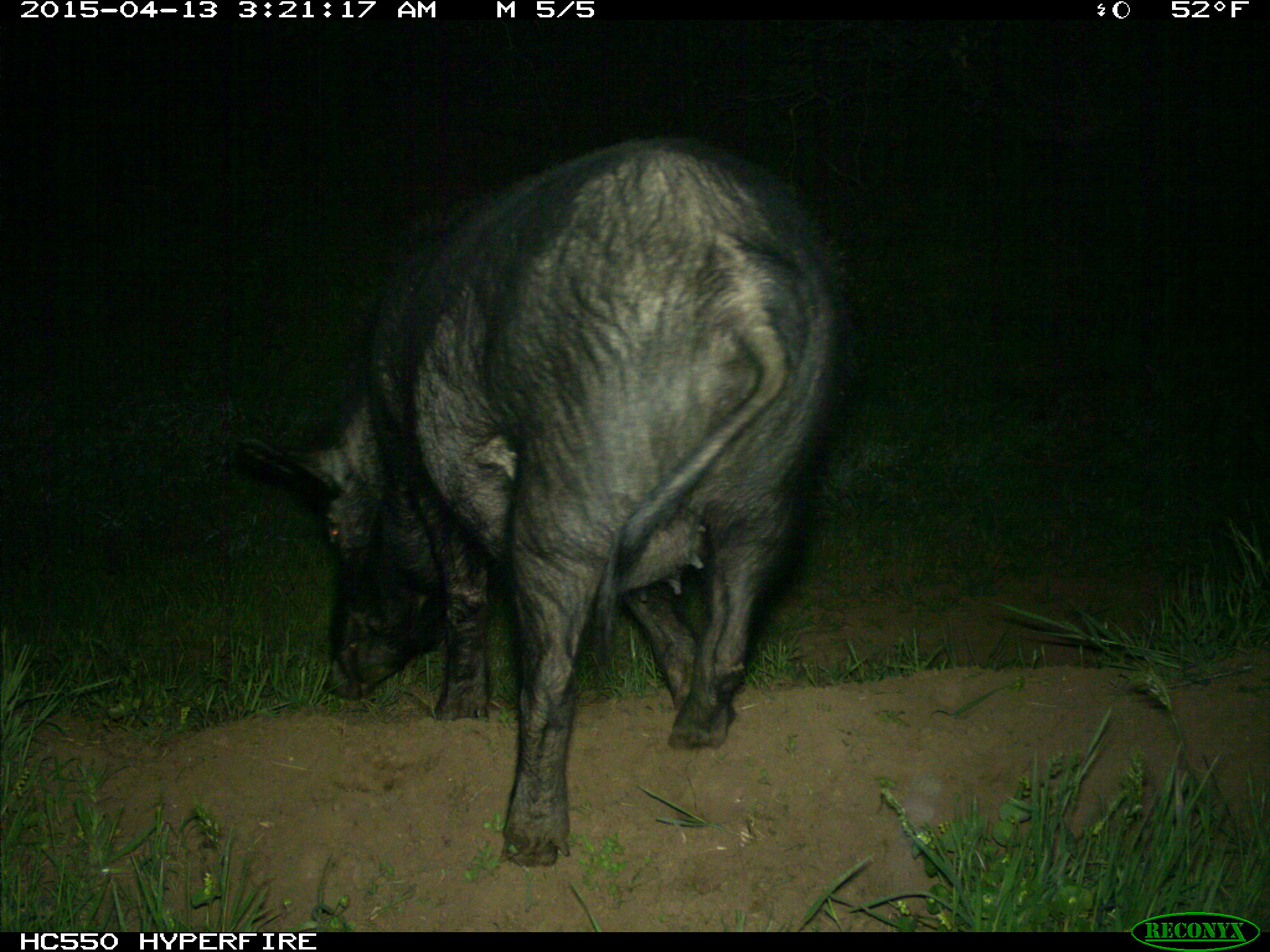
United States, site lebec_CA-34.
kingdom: Animalia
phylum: Chordata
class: Mammalia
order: Artiodactyla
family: Suidae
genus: Sus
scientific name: Sus scrofa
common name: wild boar